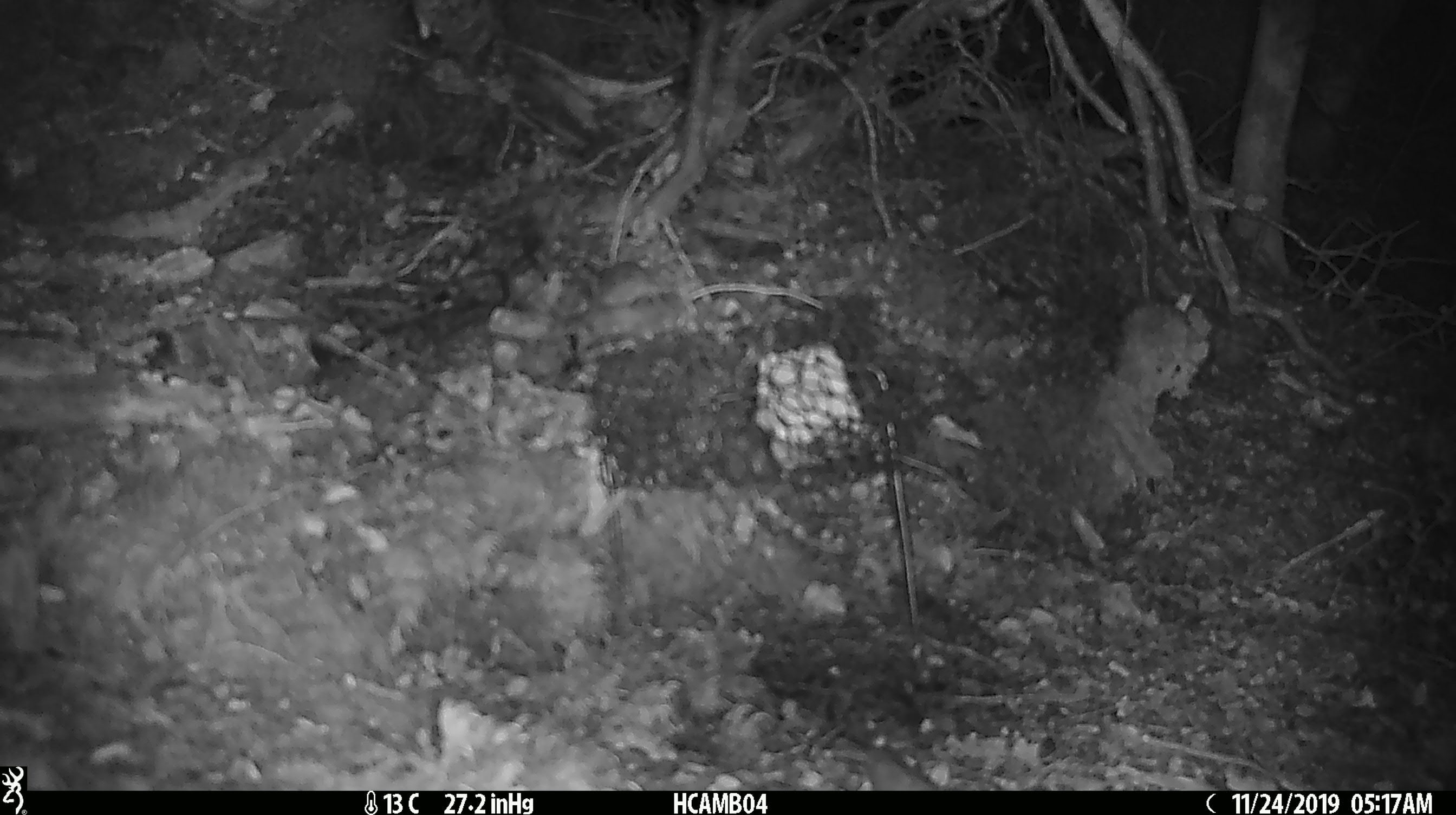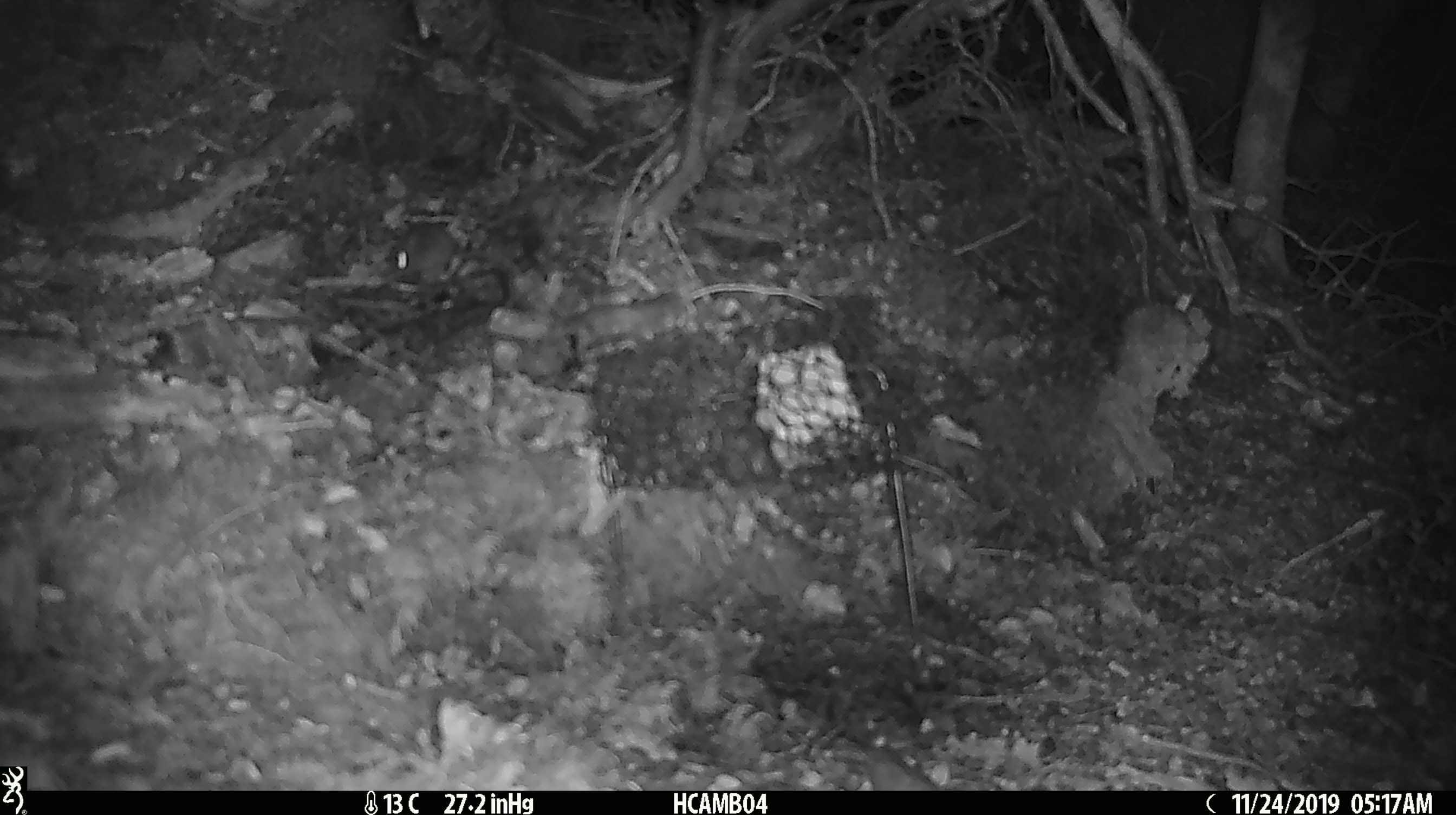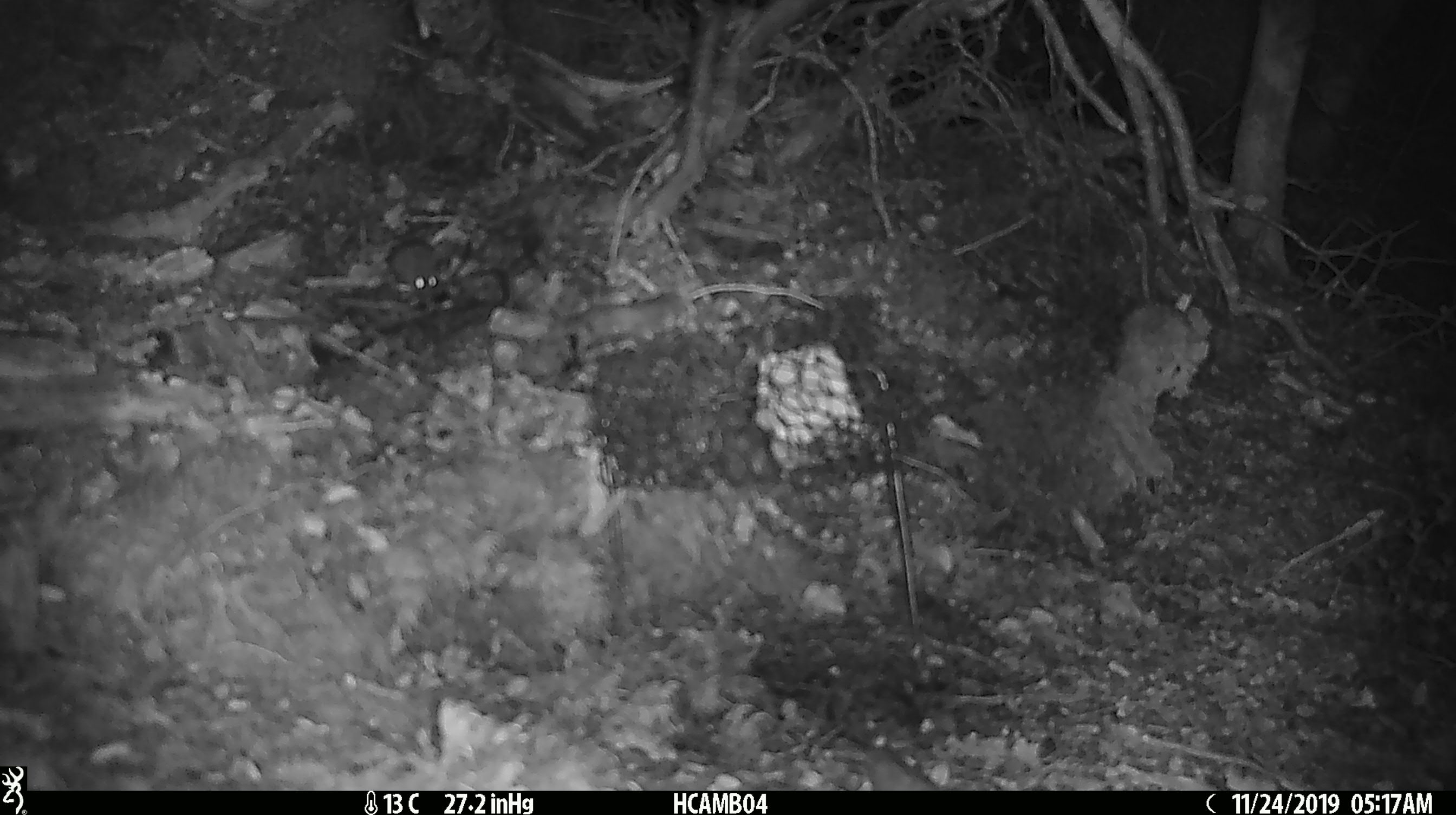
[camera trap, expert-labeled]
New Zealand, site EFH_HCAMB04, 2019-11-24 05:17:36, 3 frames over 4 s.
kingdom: Animalia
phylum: Chordata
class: Mammalia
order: Rodentia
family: Muridae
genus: Mus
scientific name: Mus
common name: mouse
Mouse (Mus).